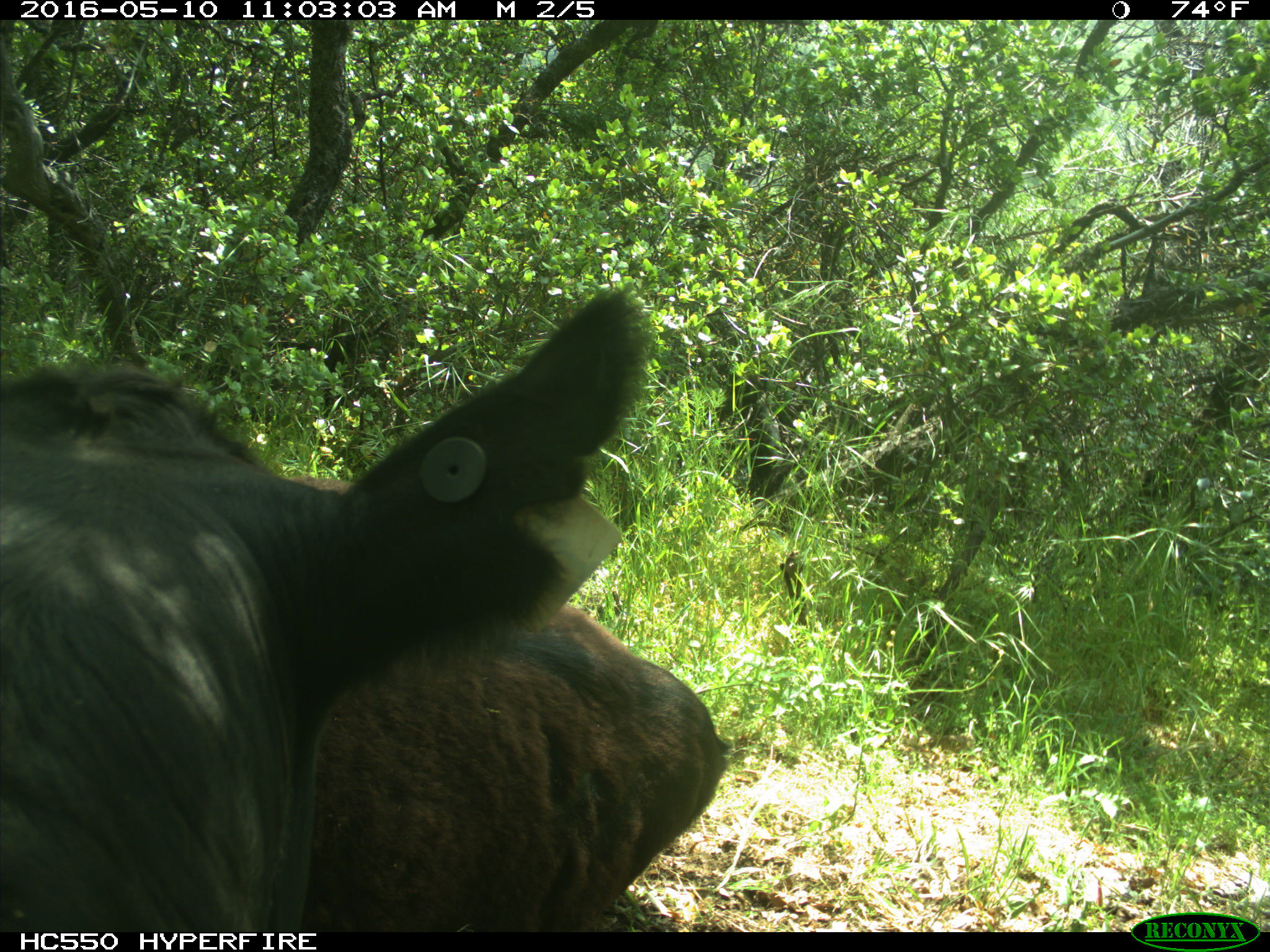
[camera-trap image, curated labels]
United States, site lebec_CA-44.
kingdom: Animalia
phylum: Chordata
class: Mammalia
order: Artiodactyla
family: Bovidae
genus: Bos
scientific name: Bos taurus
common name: domestic cow